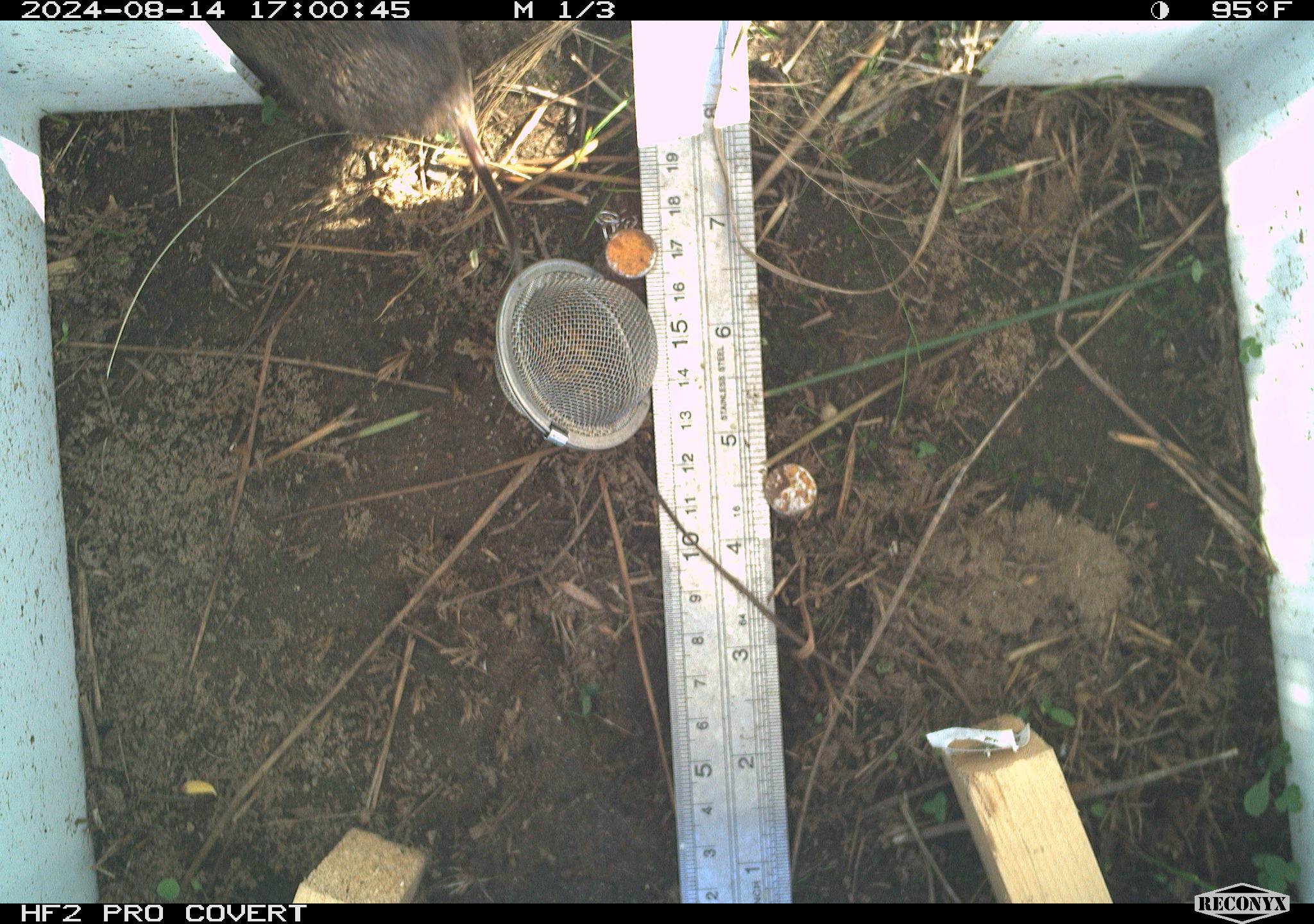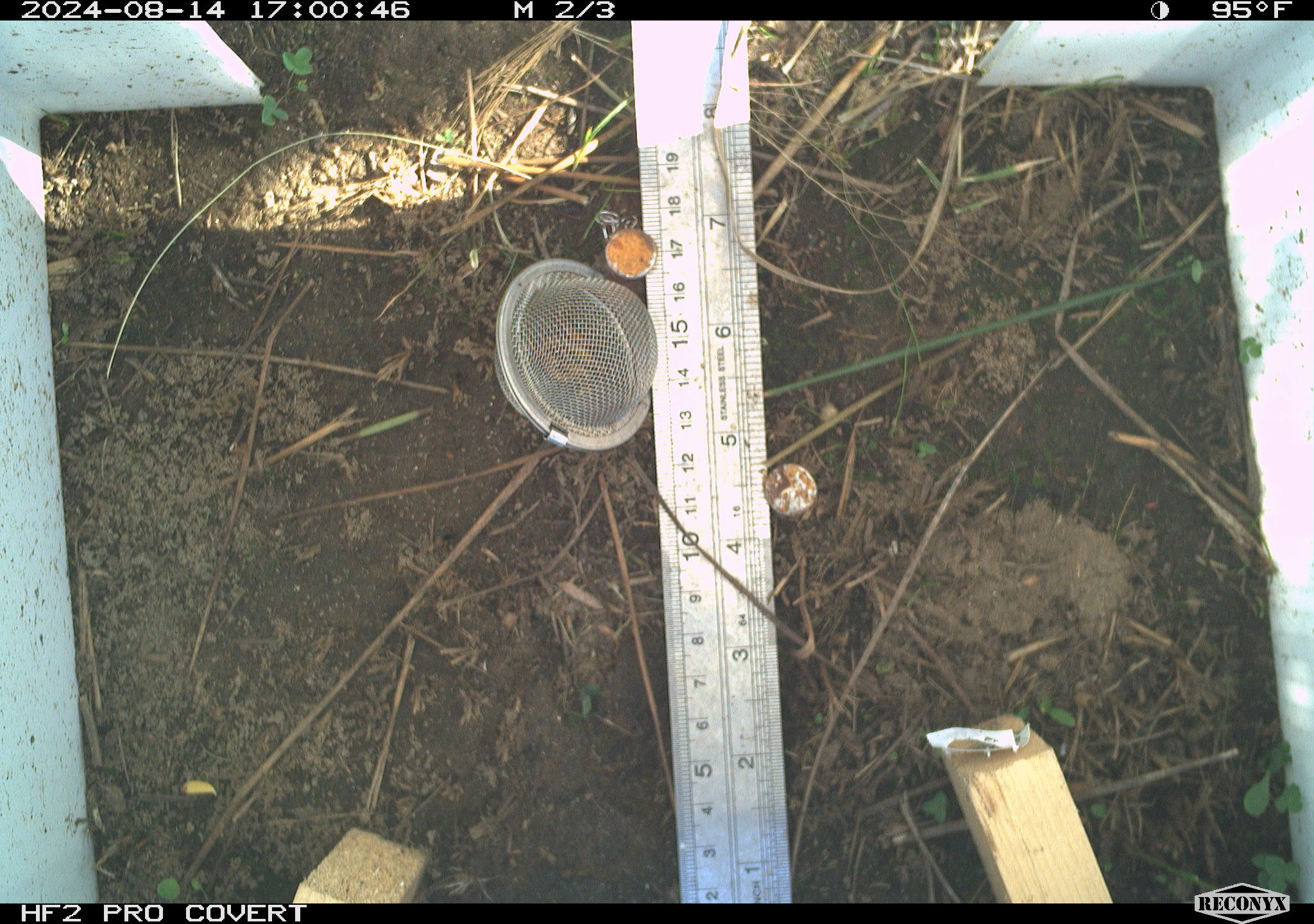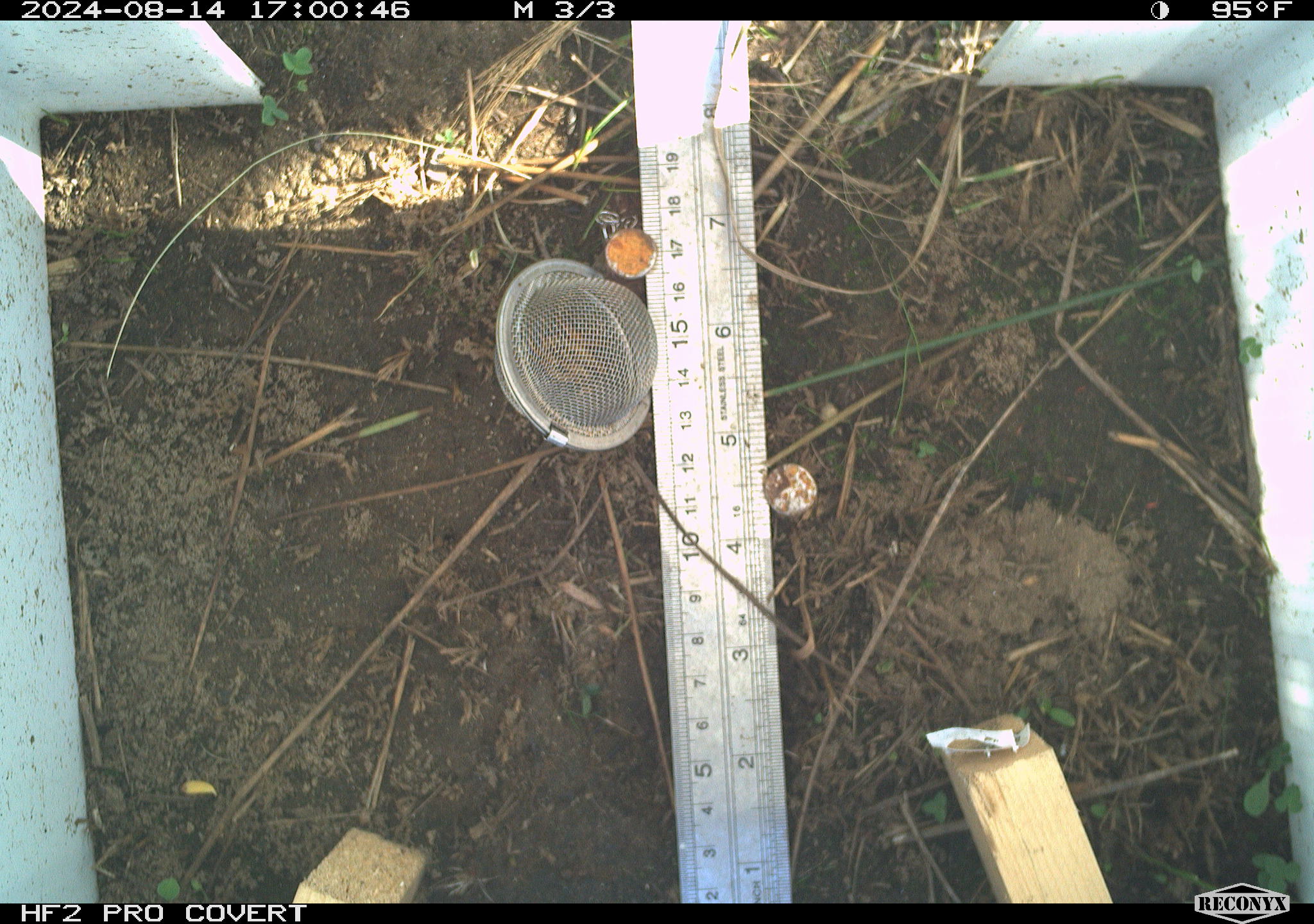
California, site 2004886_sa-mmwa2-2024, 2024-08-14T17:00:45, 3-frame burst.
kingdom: Animalia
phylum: Chordata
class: Mammalia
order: Rodentia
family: Cricetidae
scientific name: Arvicolinae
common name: voles, lemmings, and muskrats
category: arvicolinae subfamily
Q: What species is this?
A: Arvicolinae subfamily (voles, lemmings, and muskrats) (Arvicolinae).